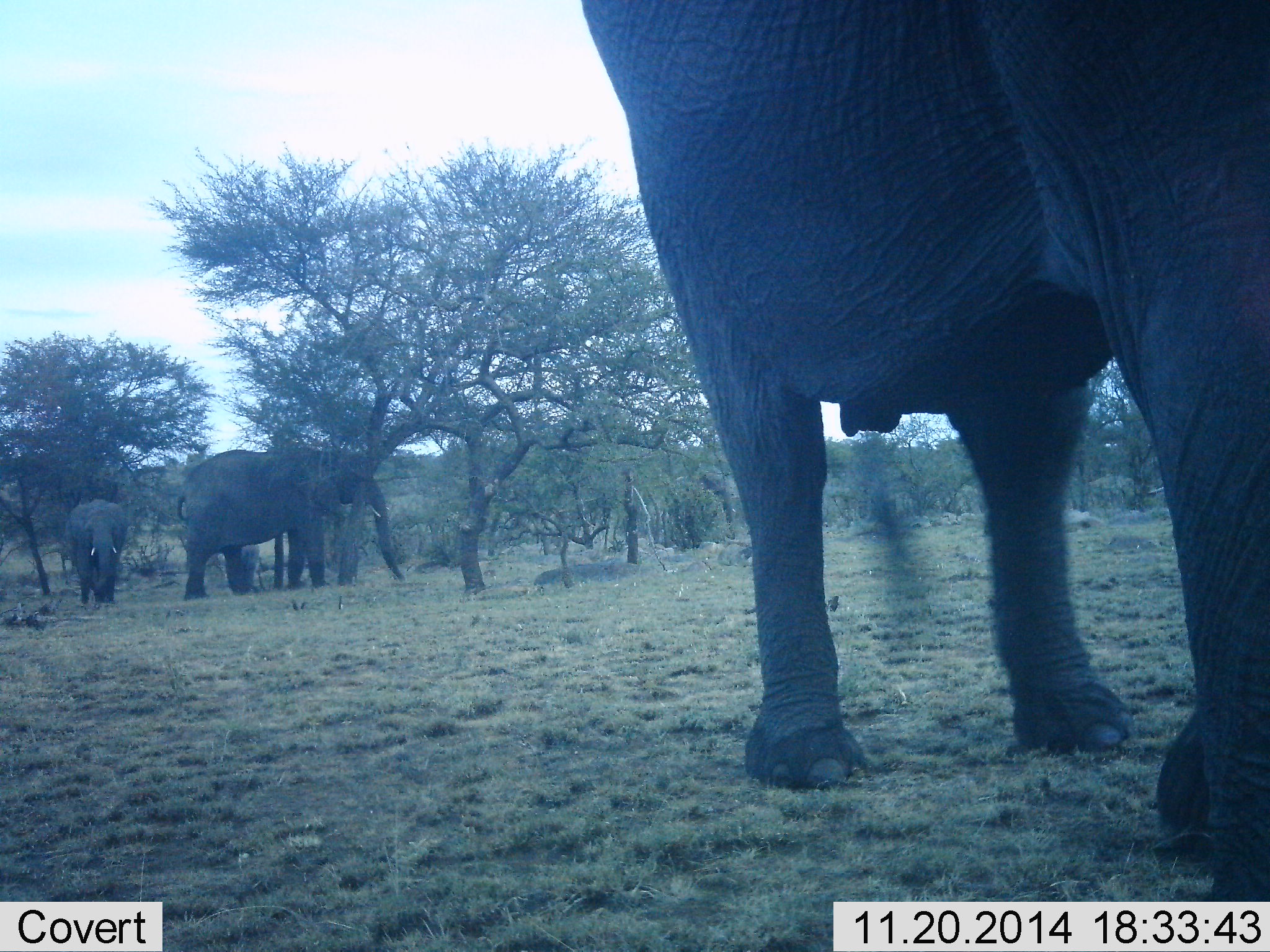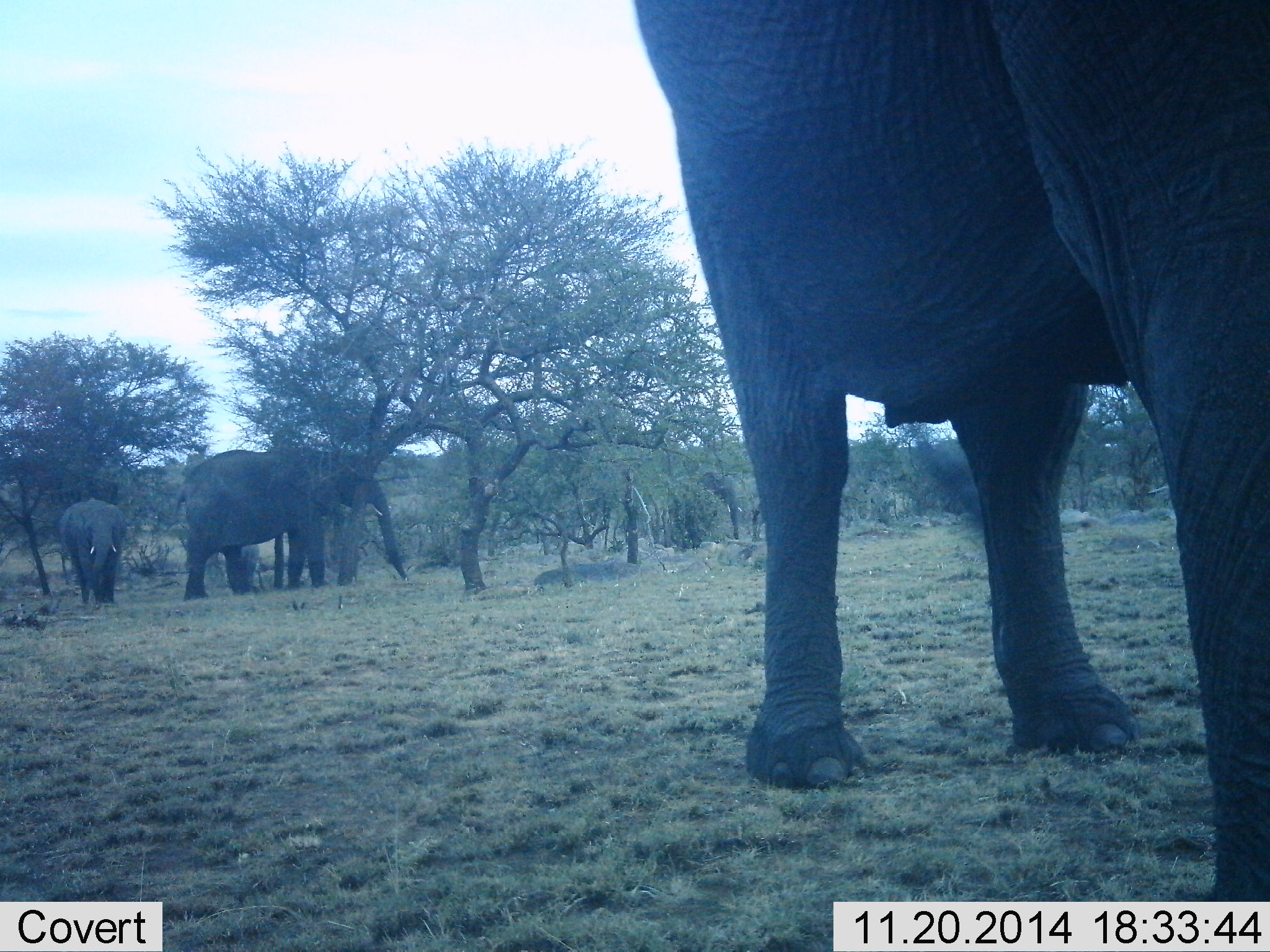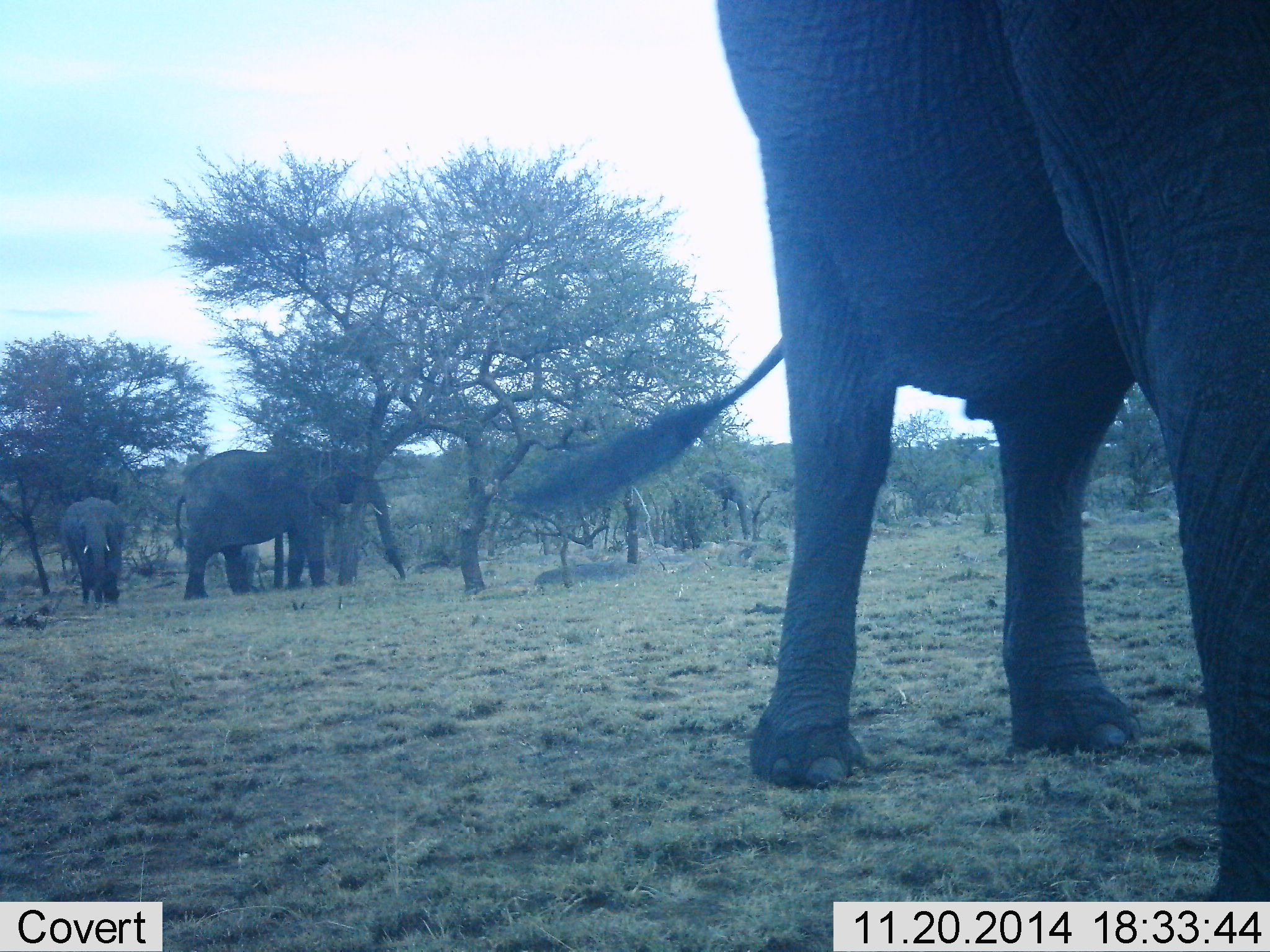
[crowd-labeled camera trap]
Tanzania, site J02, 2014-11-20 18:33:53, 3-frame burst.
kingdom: Animalia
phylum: Chordata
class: Mammalia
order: Proboscidea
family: Elephantidae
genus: Loxodonta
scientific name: Loxodonta africana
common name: african bush elephant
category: elephant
Elephant (african bush elephant) (Loxodonta africana), count 3. Behavior (volunteer vote fractions): standing 90%, resting 0%, moving 40%, interacting 10%. Young present (vote fraction): 10%. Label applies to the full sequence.